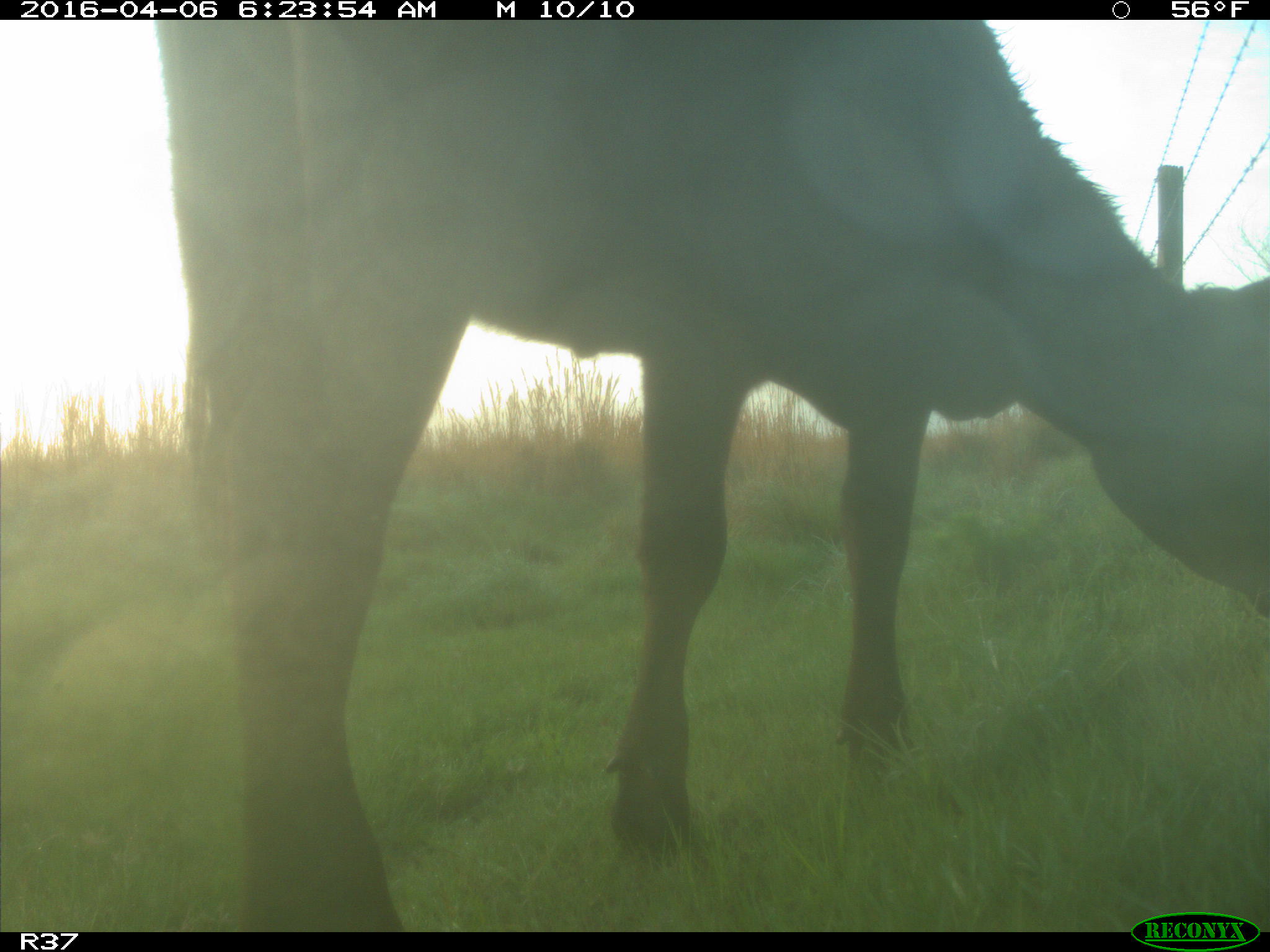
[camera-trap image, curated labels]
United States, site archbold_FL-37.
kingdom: Animalia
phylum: Chordata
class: Mammalia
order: Artiodactyla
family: Bovidae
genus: Bos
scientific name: Bos taurus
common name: domestic cow